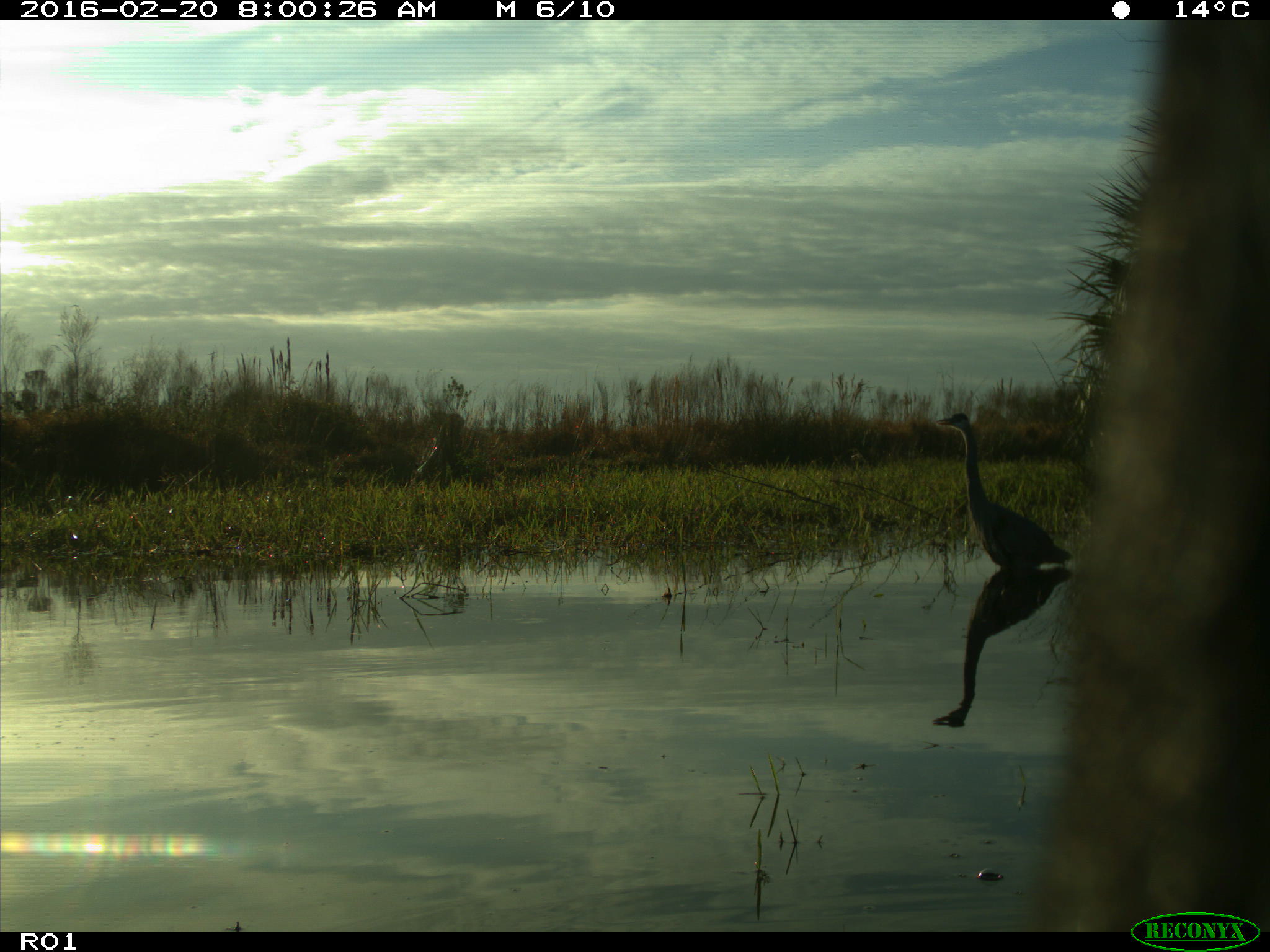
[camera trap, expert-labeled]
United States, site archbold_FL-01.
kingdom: Animalia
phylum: Chordata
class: Mammalia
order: Artiodactyla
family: Bovidae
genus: Bos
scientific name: Bos taurus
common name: domestic cow